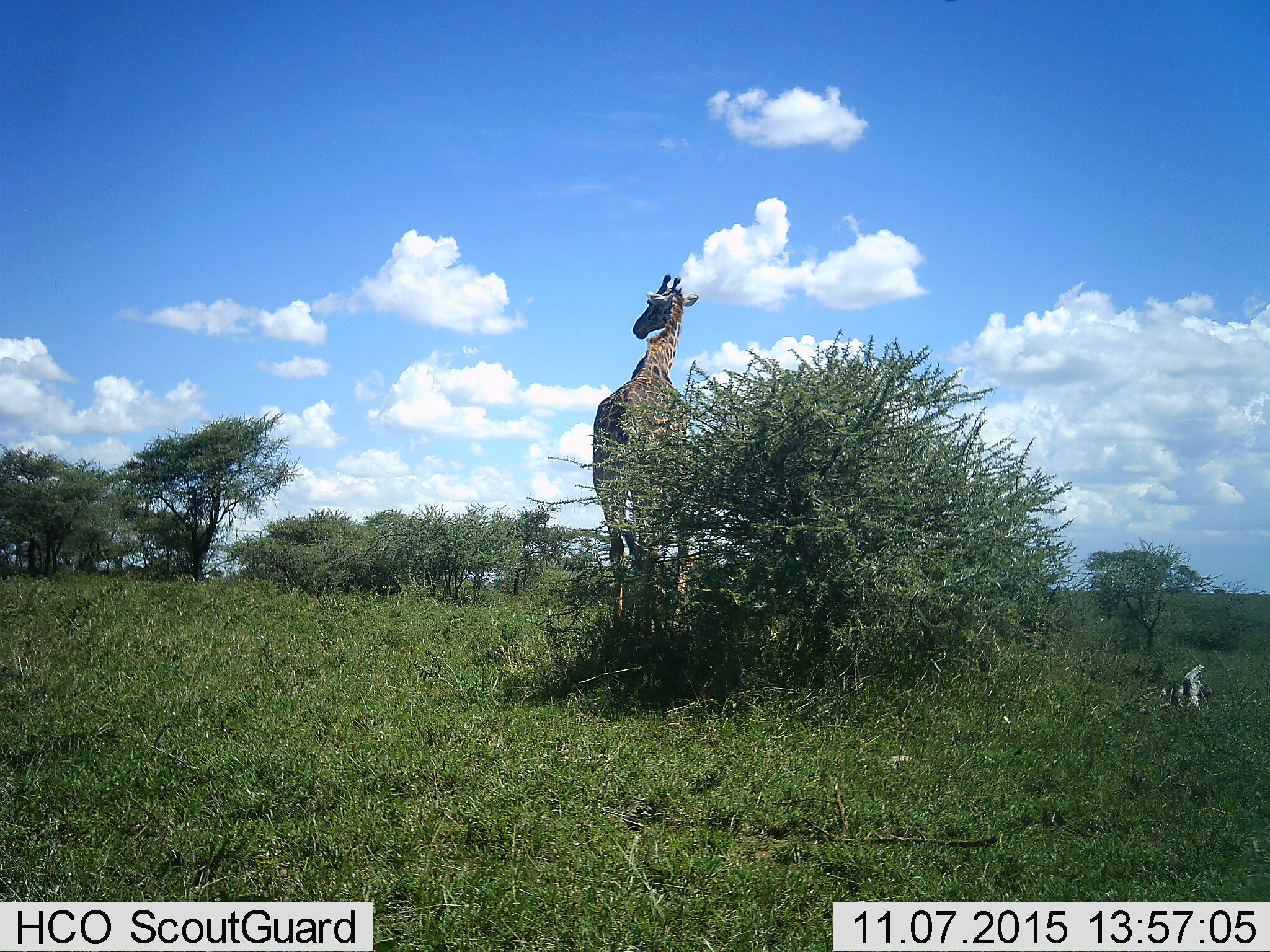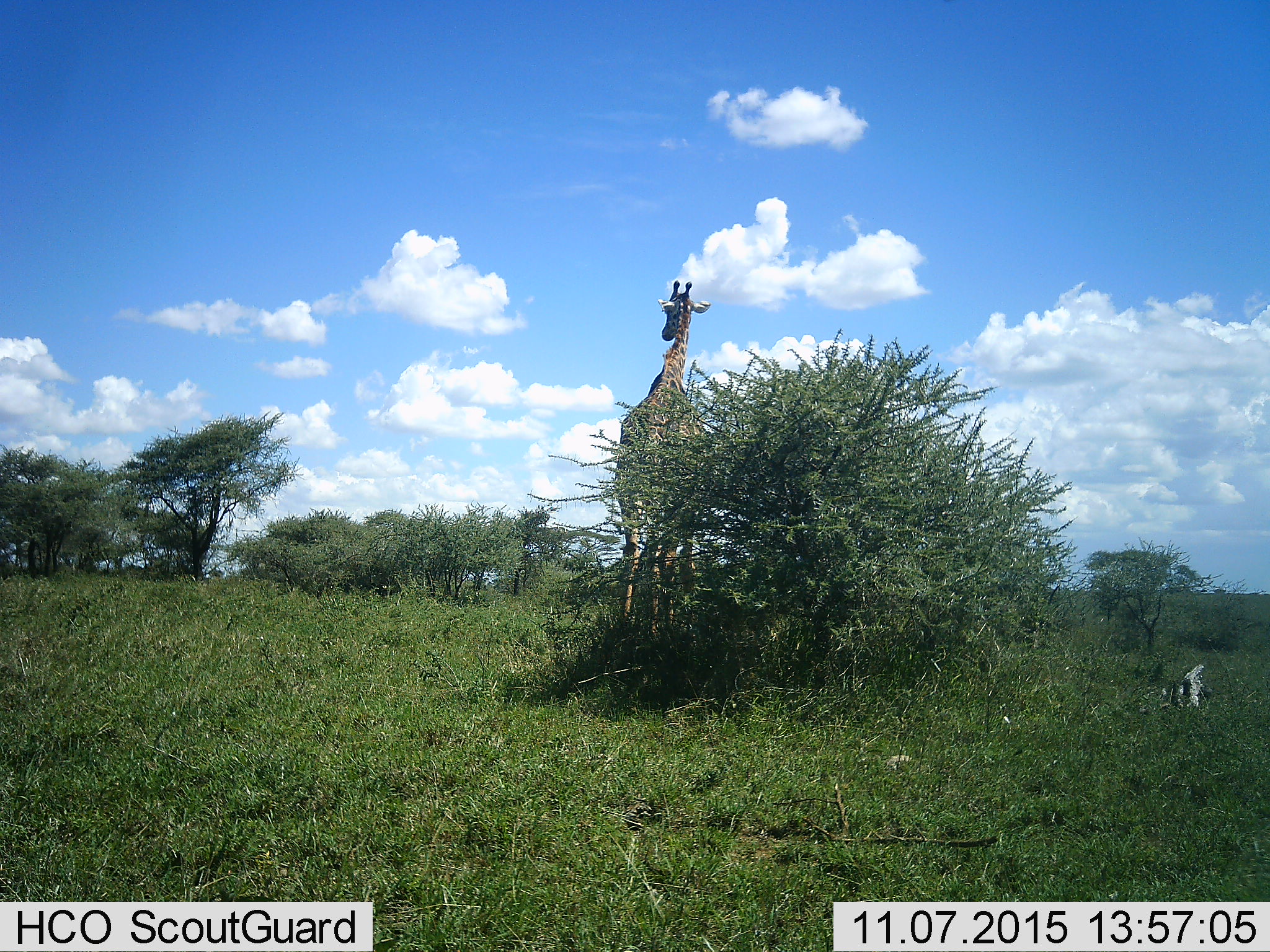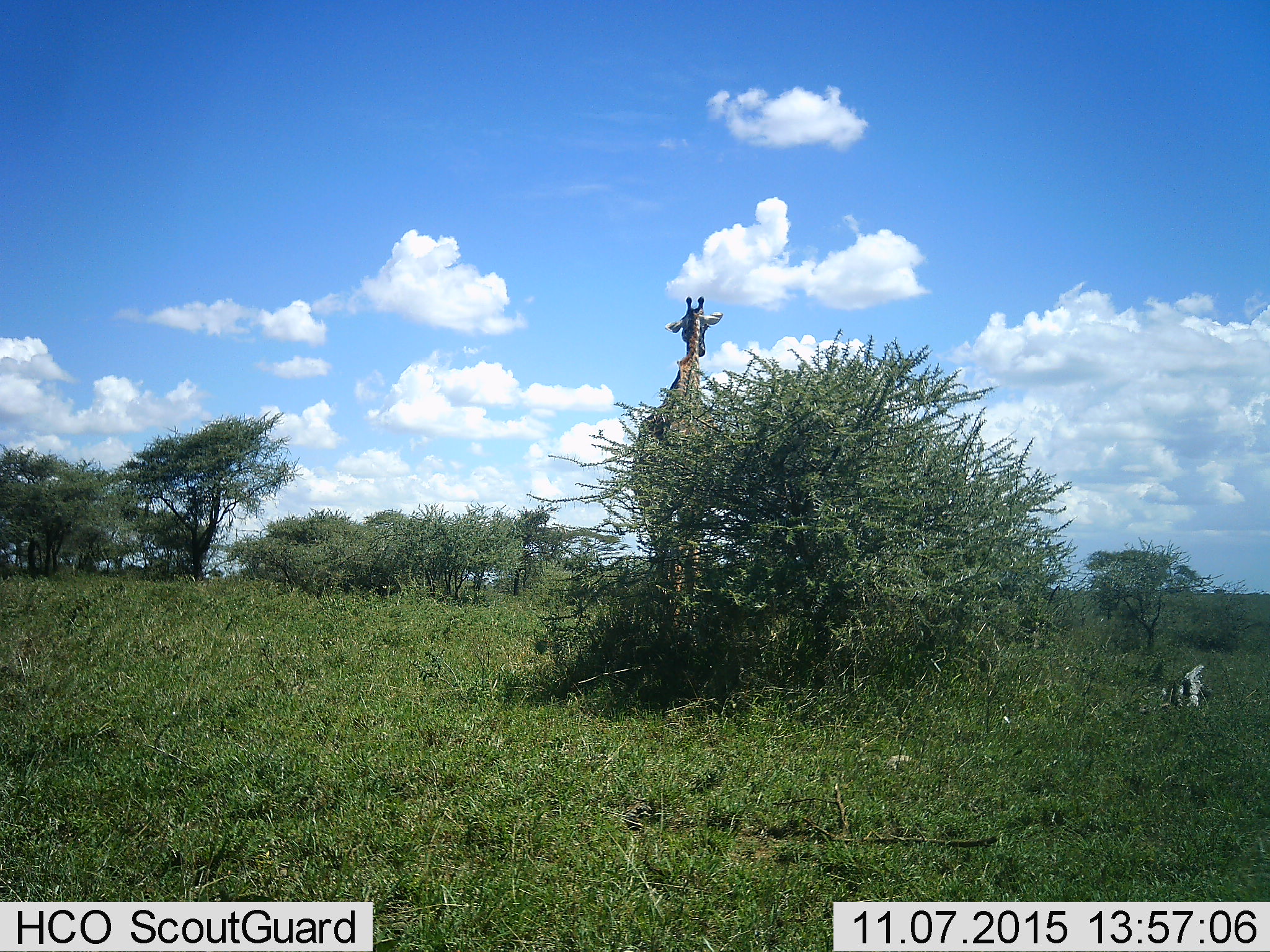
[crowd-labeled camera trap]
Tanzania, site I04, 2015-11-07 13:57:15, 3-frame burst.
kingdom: Animalia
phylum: Chordata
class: Mammalia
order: Artiodactyla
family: Giraffidae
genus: Giraffa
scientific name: Giraffa camelopardalis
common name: giraffe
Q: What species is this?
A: Giraffe (Giraffa camelopardalis).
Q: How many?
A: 1.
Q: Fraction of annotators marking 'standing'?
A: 30%.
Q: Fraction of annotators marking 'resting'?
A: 0%.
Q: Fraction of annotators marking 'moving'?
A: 80%.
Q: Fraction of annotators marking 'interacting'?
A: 0%.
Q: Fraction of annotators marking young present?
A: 0%.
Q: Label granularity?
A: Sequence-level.